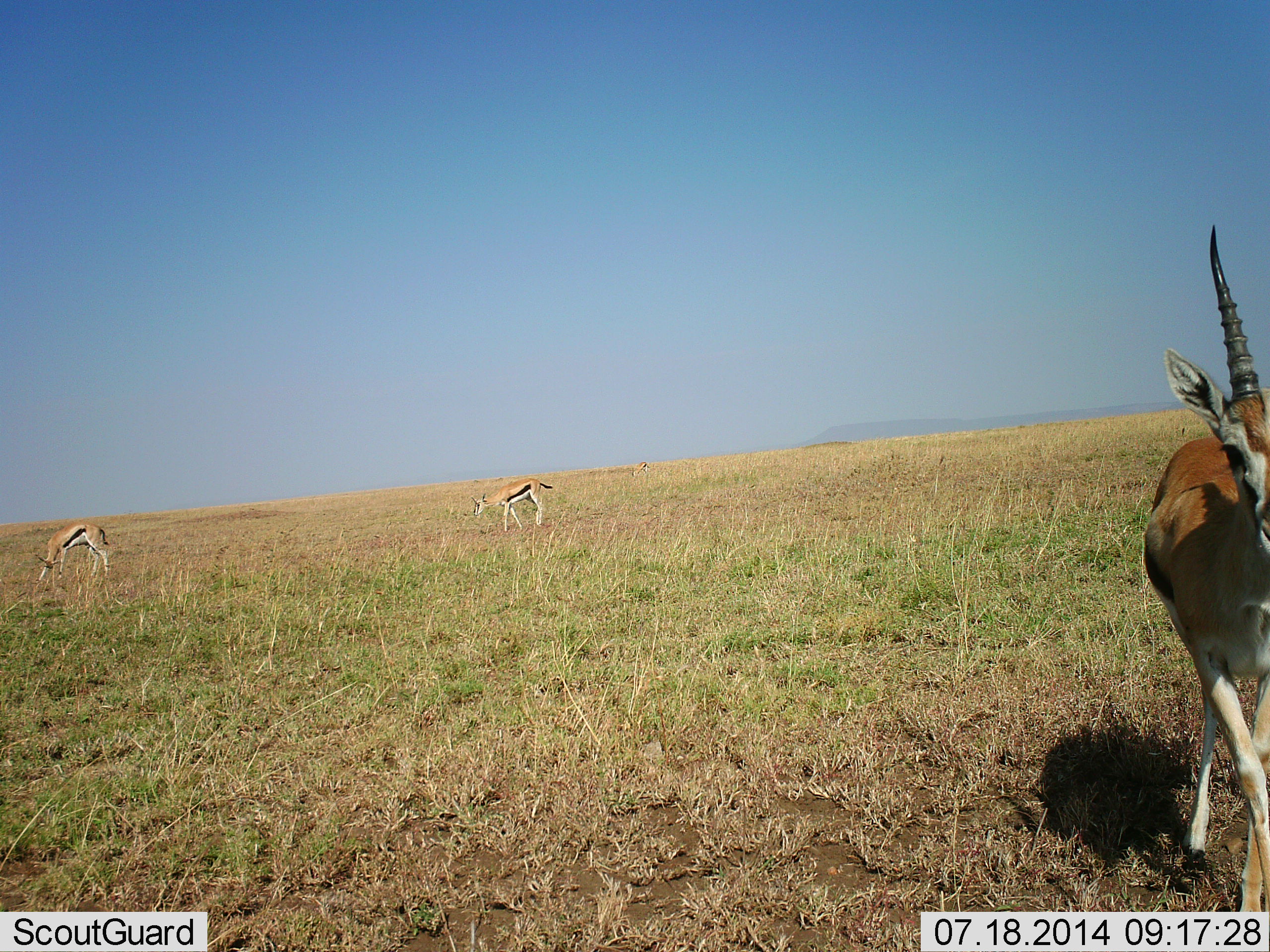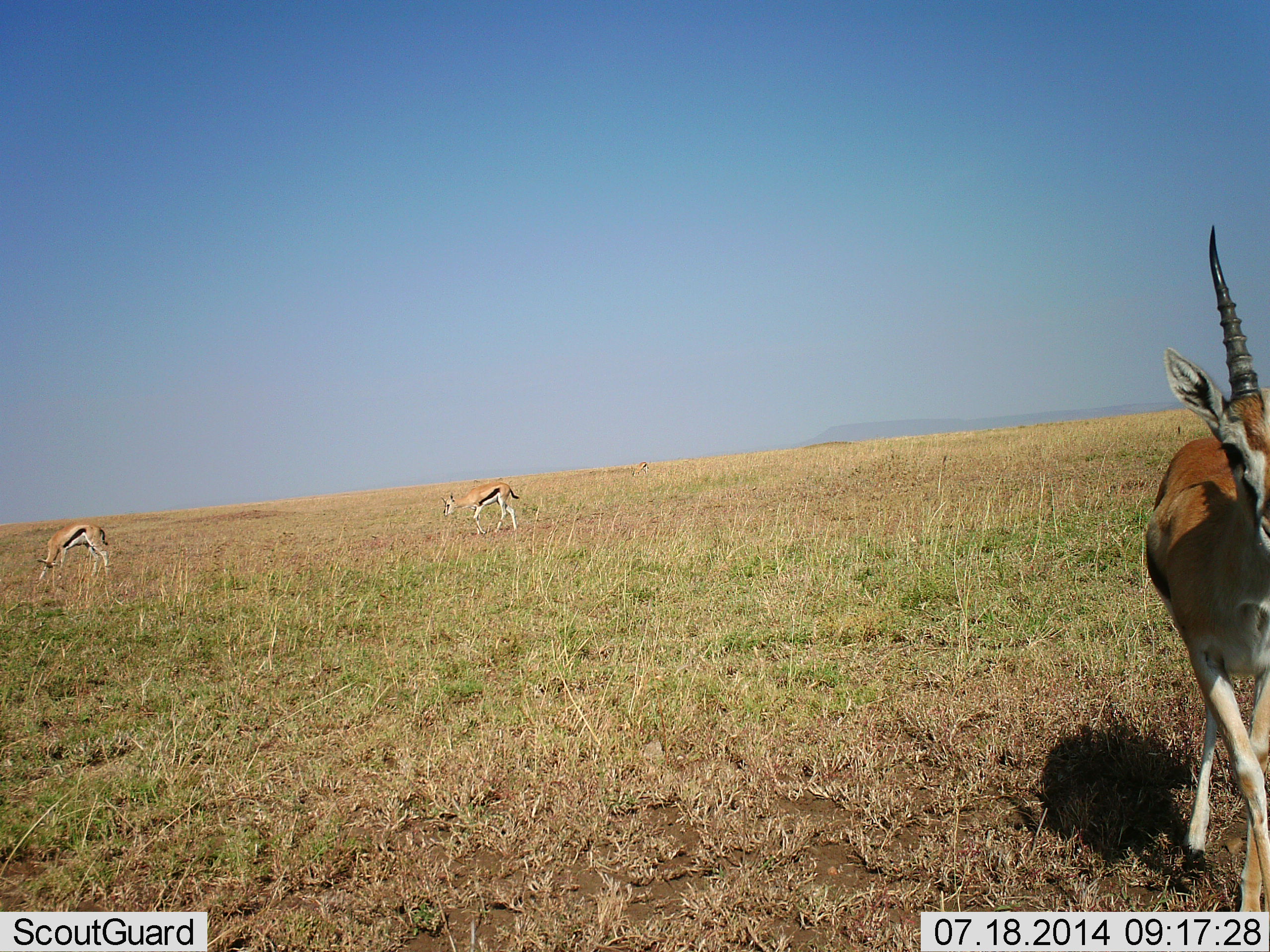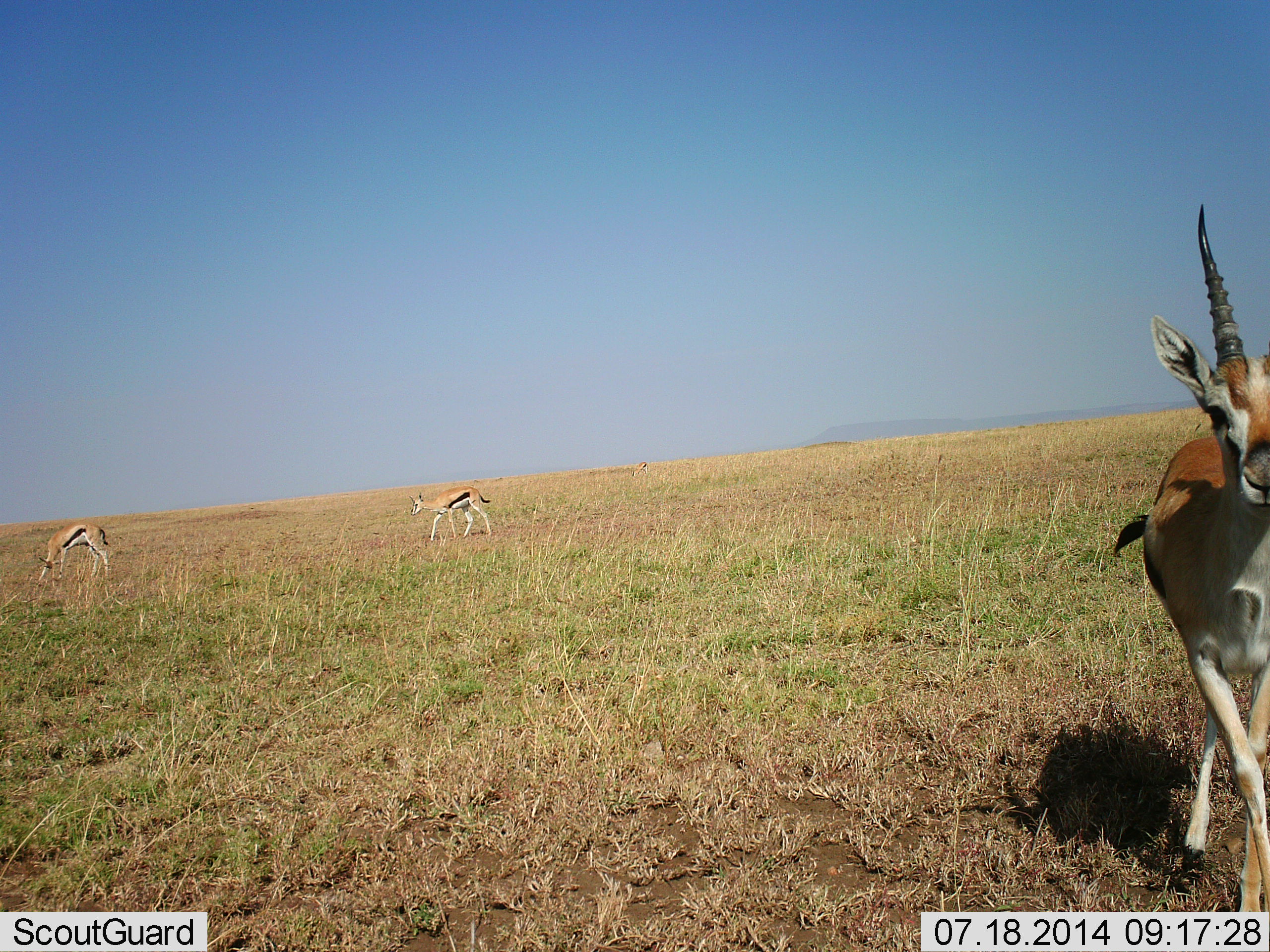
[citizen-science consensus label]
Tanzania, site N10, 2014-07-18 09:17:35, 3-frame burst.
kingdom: Animalia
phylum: Chordata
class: Mammalia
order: Artiodactyla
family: Bovidae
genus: Eudorcas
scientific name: Eudorcas thomsonii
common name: thomson's gazelle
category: gazellethomsons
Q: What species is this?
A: Gazellethomsons (thomson's gazelle) (Eudorcas thomsonii).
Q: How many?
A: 3.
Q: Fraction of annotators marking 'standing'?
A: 90%.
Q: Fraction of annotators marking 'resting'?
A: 0%.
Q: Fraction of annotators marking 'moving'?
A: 70%.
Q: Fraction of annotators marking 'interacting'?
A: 0%.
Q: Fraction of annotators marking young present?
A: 10%.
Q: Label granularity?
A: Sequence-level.